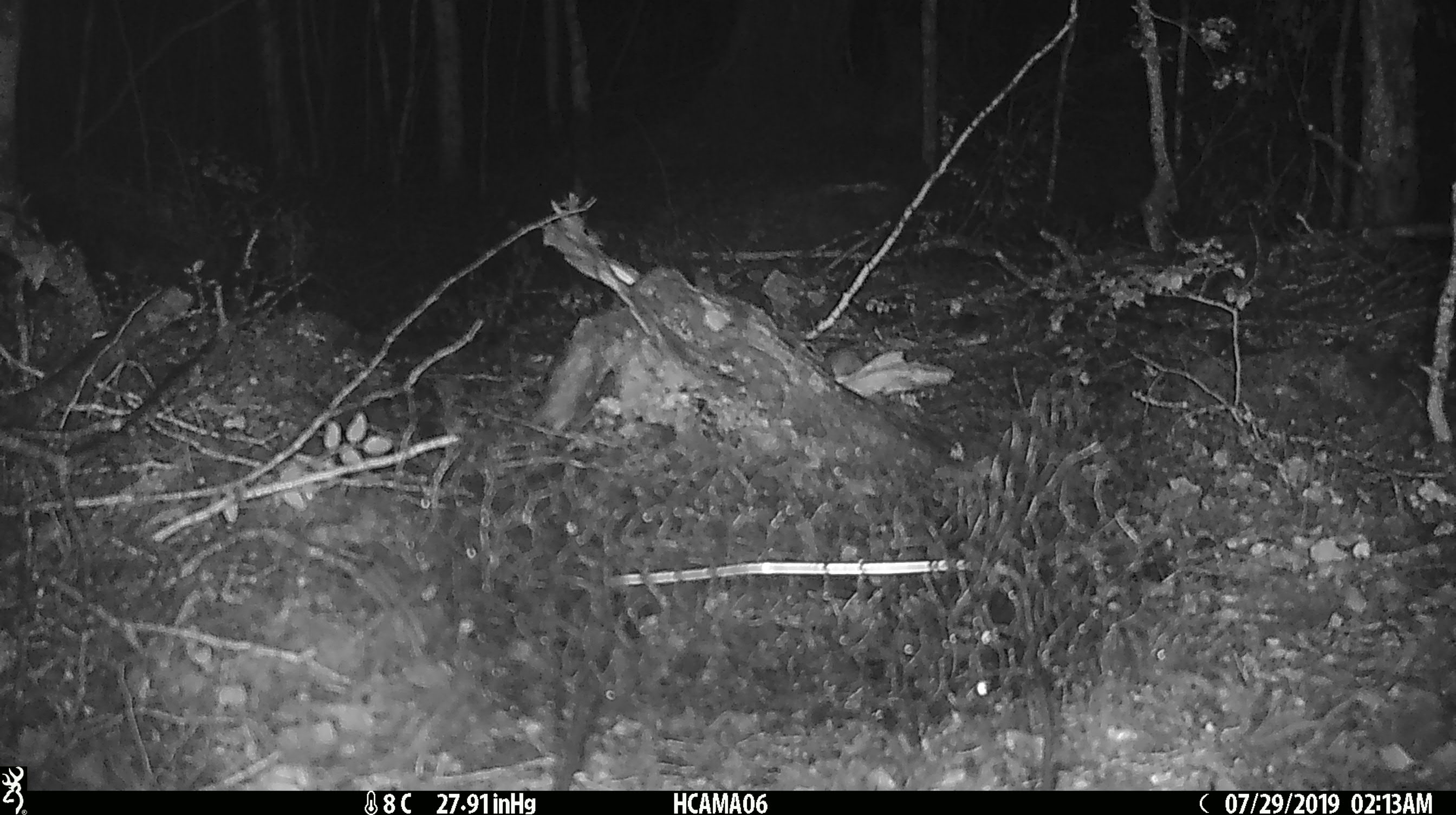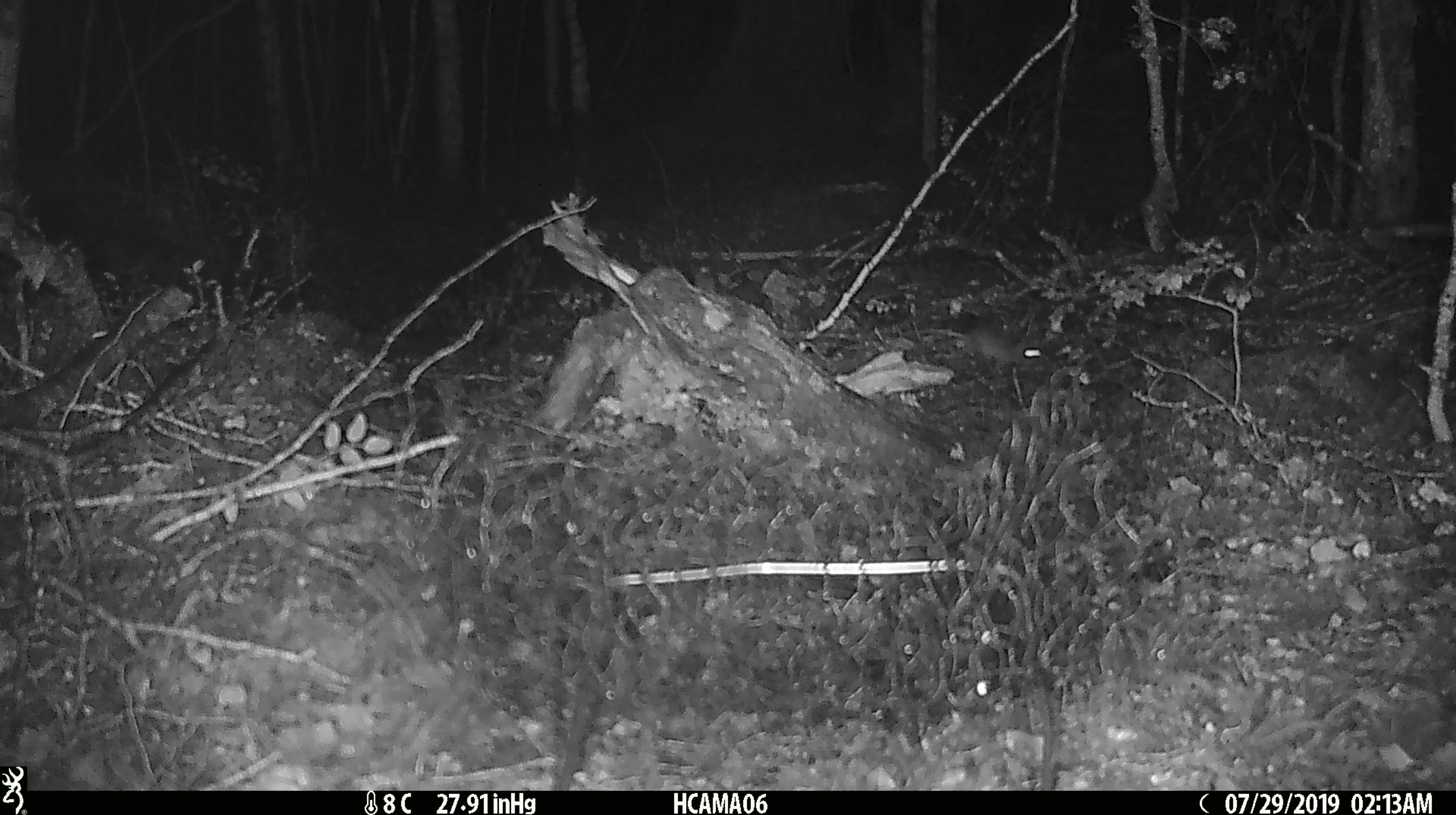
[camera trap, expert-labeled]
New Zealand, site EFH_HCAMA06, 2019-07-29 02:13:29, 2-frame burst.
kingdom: Animalia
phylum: Chordata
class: Mammalia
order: Rodentia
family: Muridae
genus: Mus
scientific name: Mus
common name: mouse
Mouse (Mus).